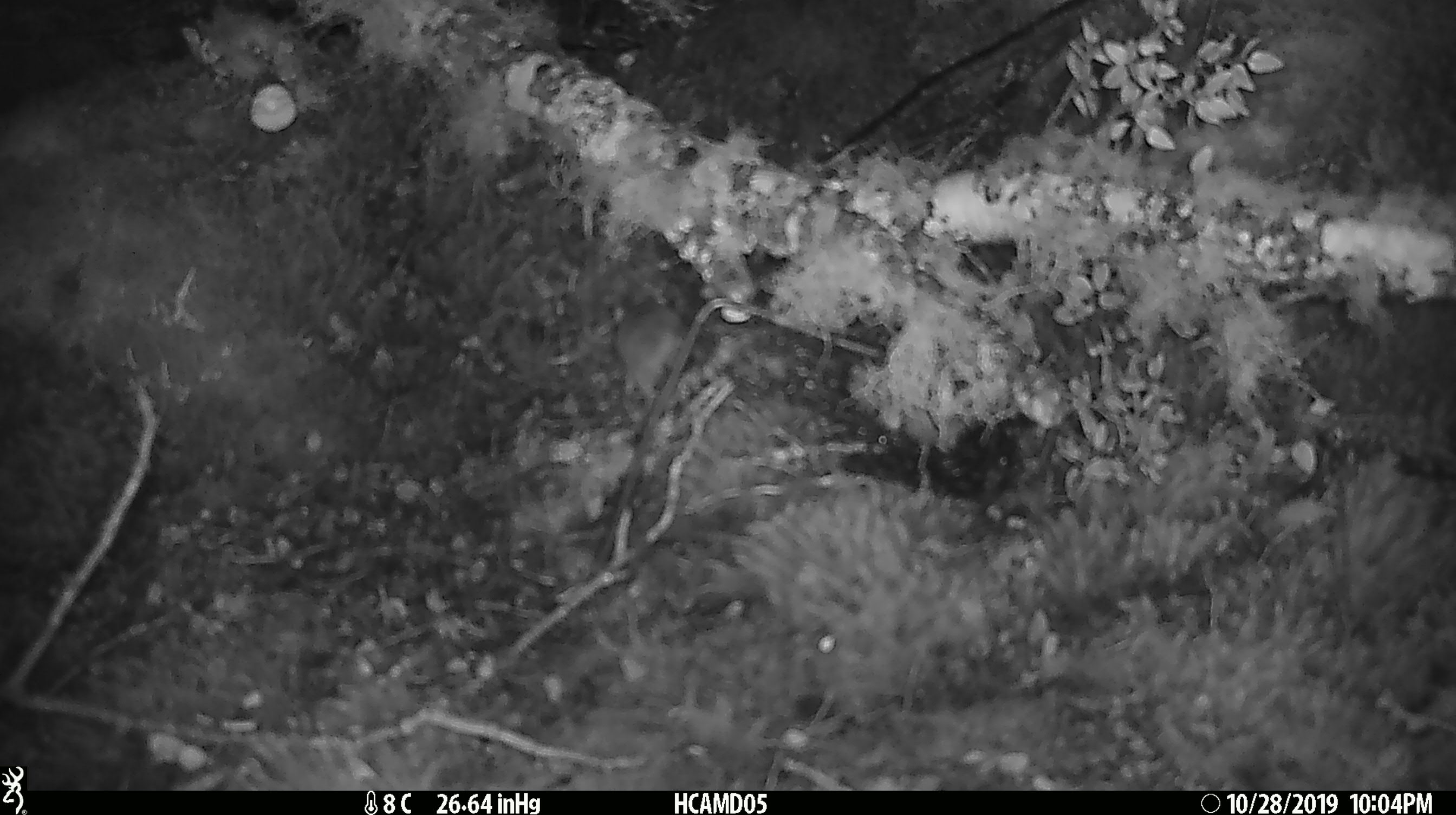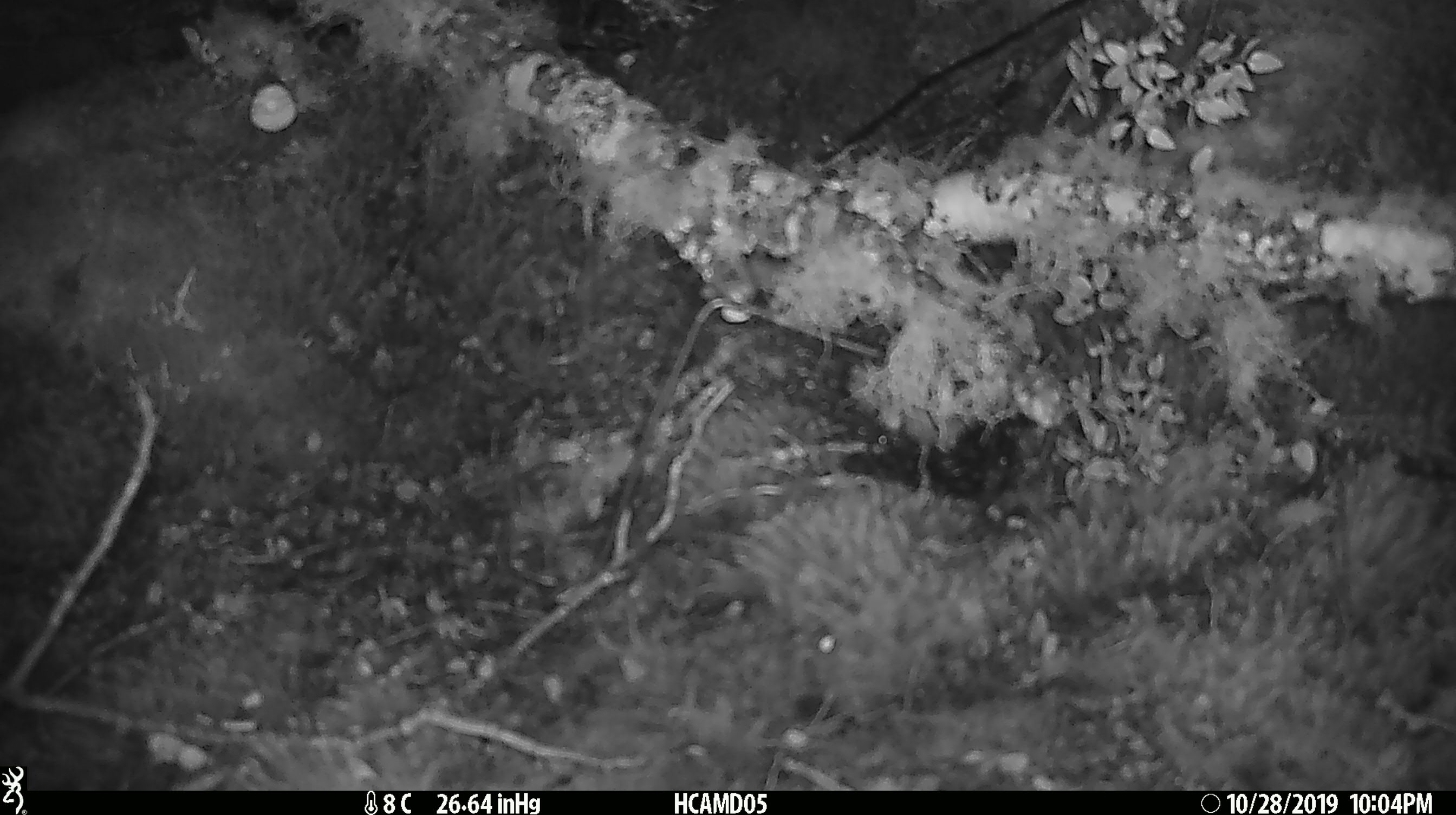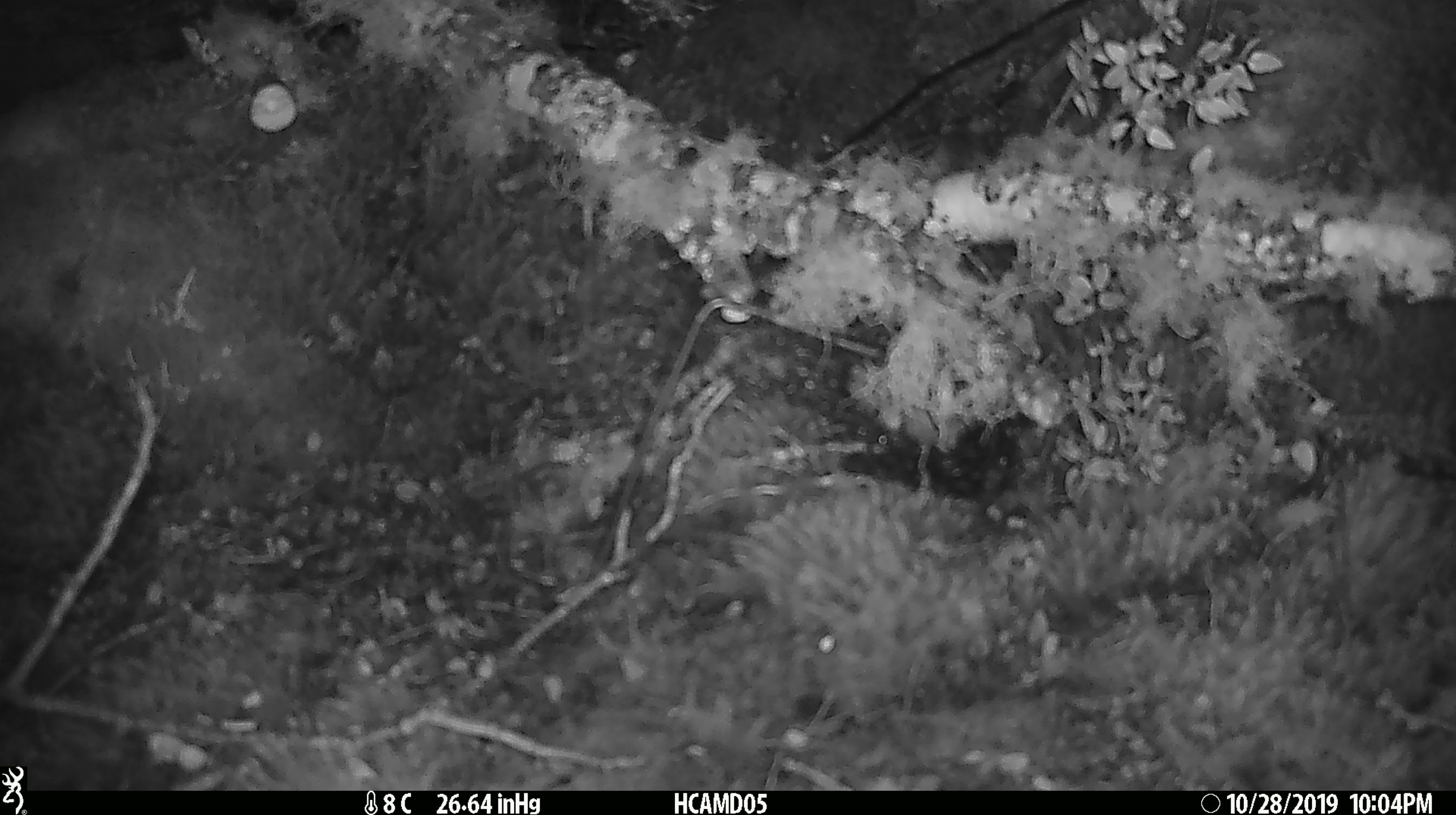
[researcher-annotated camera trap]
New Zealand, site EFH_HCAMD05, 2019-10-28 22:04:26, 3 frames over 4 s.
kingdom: Animalia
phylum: Chordata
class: Mammalia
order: Rodentia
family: Muridae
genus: Mus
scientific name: Mus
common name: mouse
Mouse (Mus).